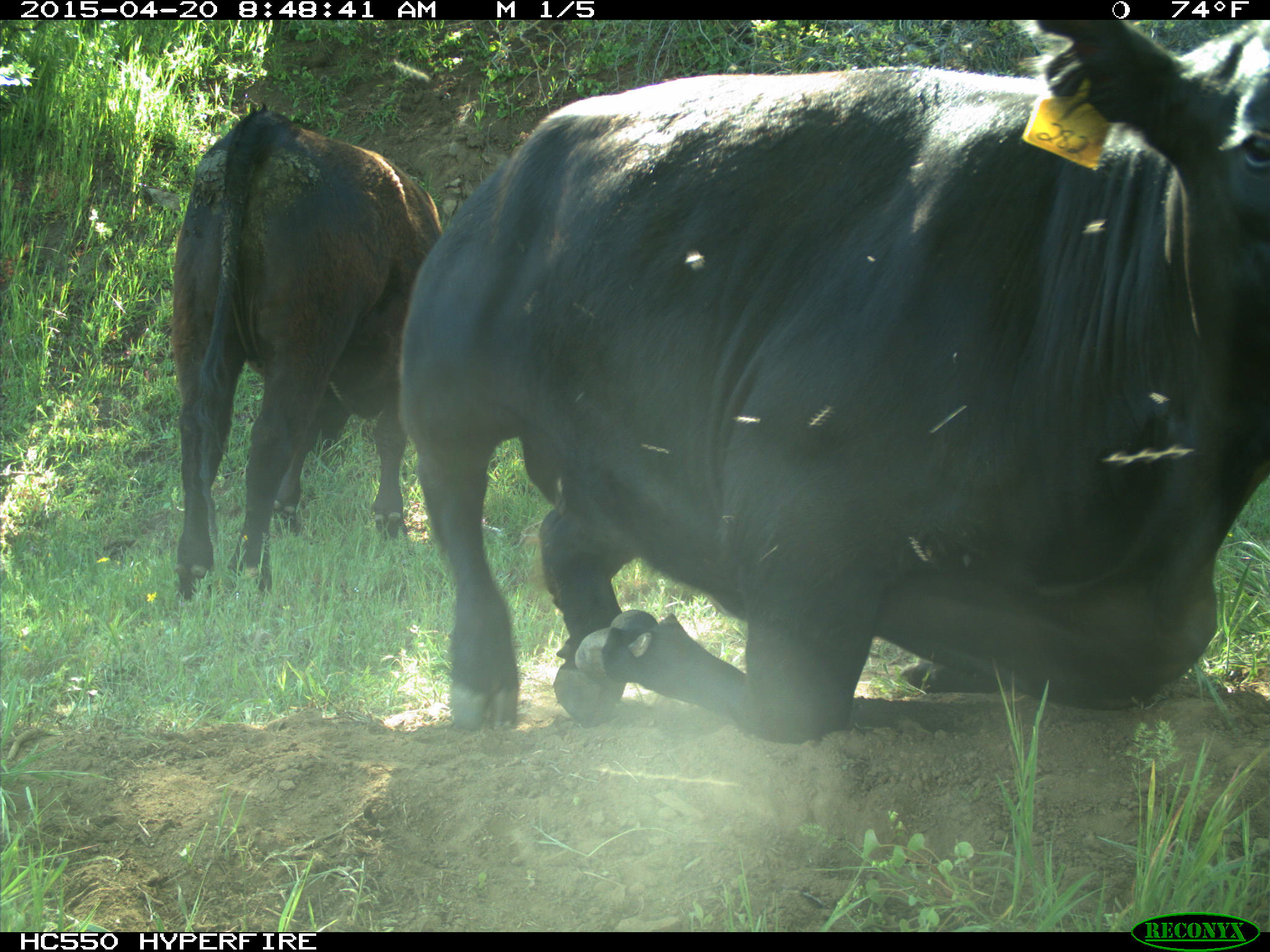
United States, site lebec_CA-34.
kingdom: Animalia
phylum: Chordata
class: Mammalia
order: Artiodactyla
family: Bovidae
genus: Bos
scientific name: Bos taurus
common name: domestic cow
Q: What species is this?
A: Bos taurus (domestic cow).